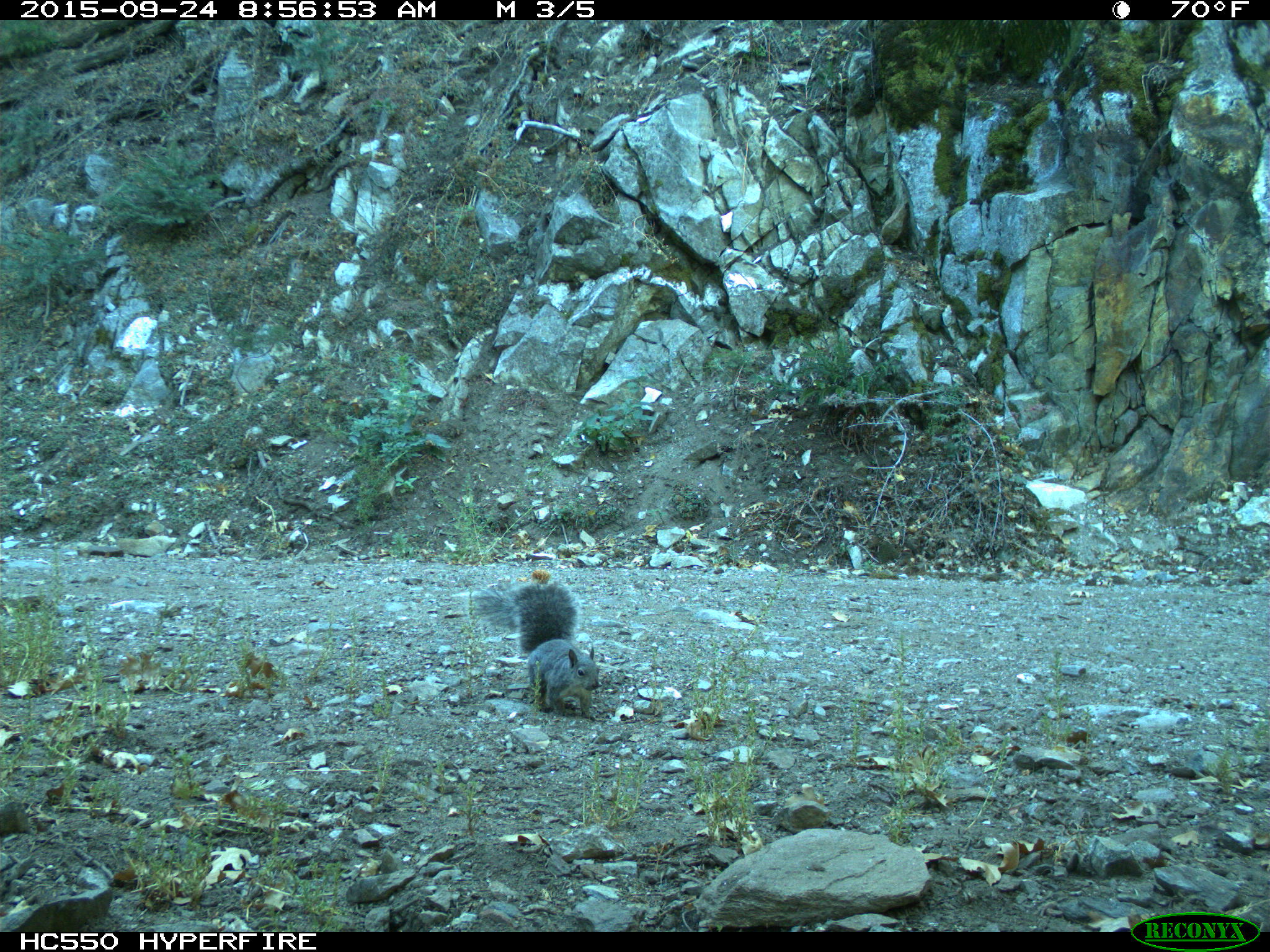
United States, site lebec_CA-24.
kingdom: Animalia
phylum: Chordata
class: Mammalia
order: Rodentia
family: Sciuridae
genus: Sciurus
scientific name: Sciurus carolinensis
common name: eastern gray squirrel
Sciurus carolinensis (eastern gray squirrel).